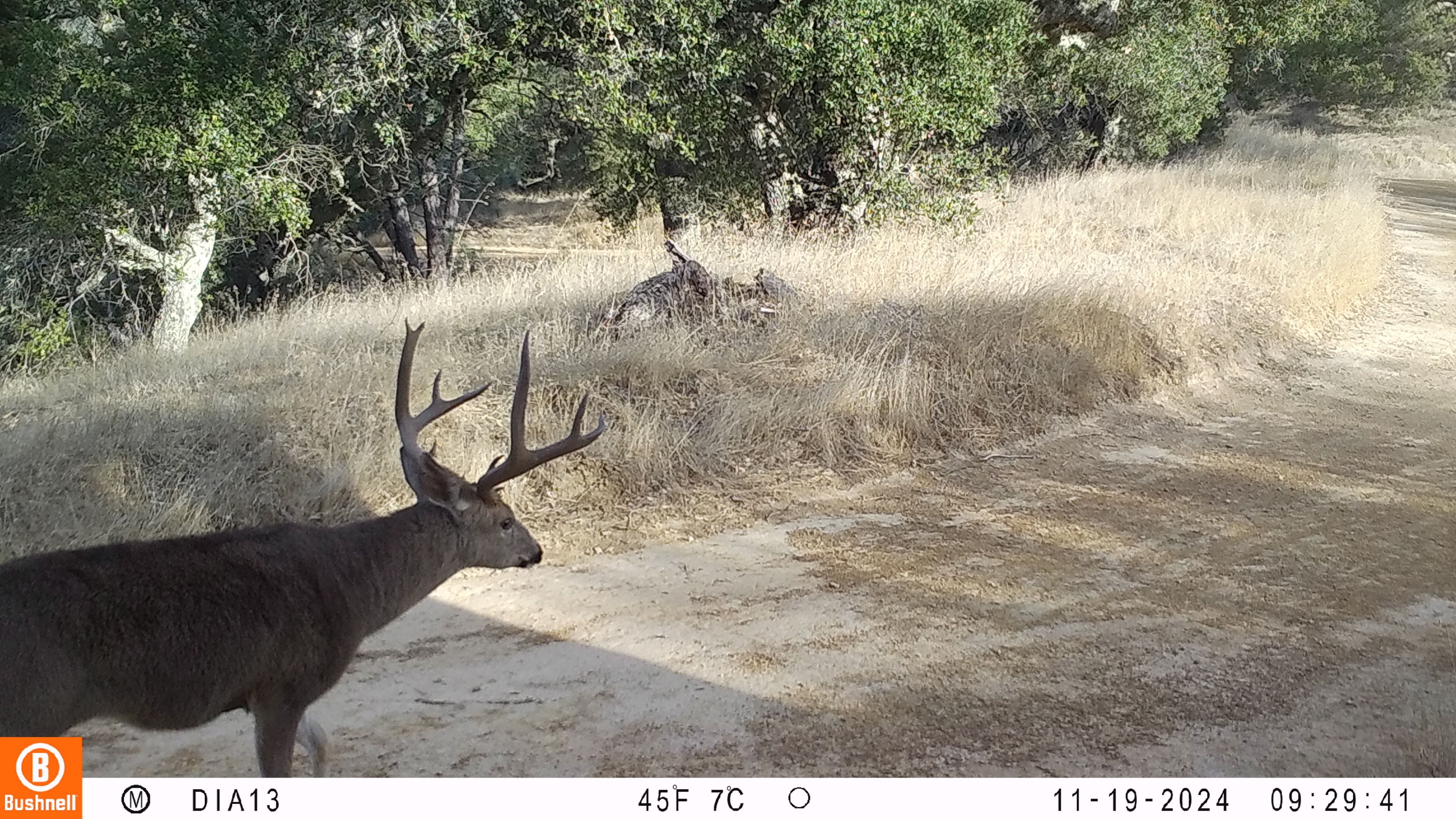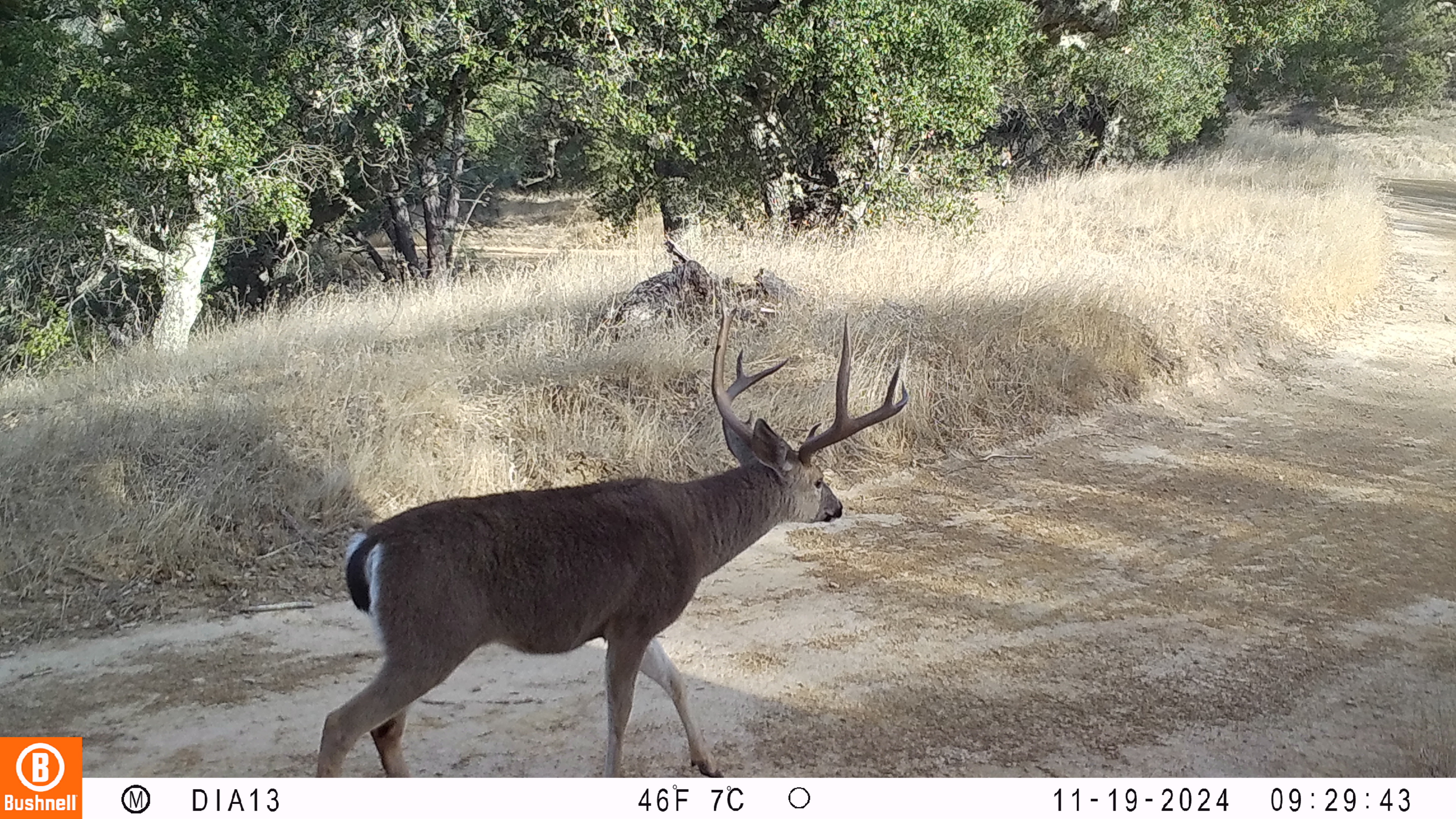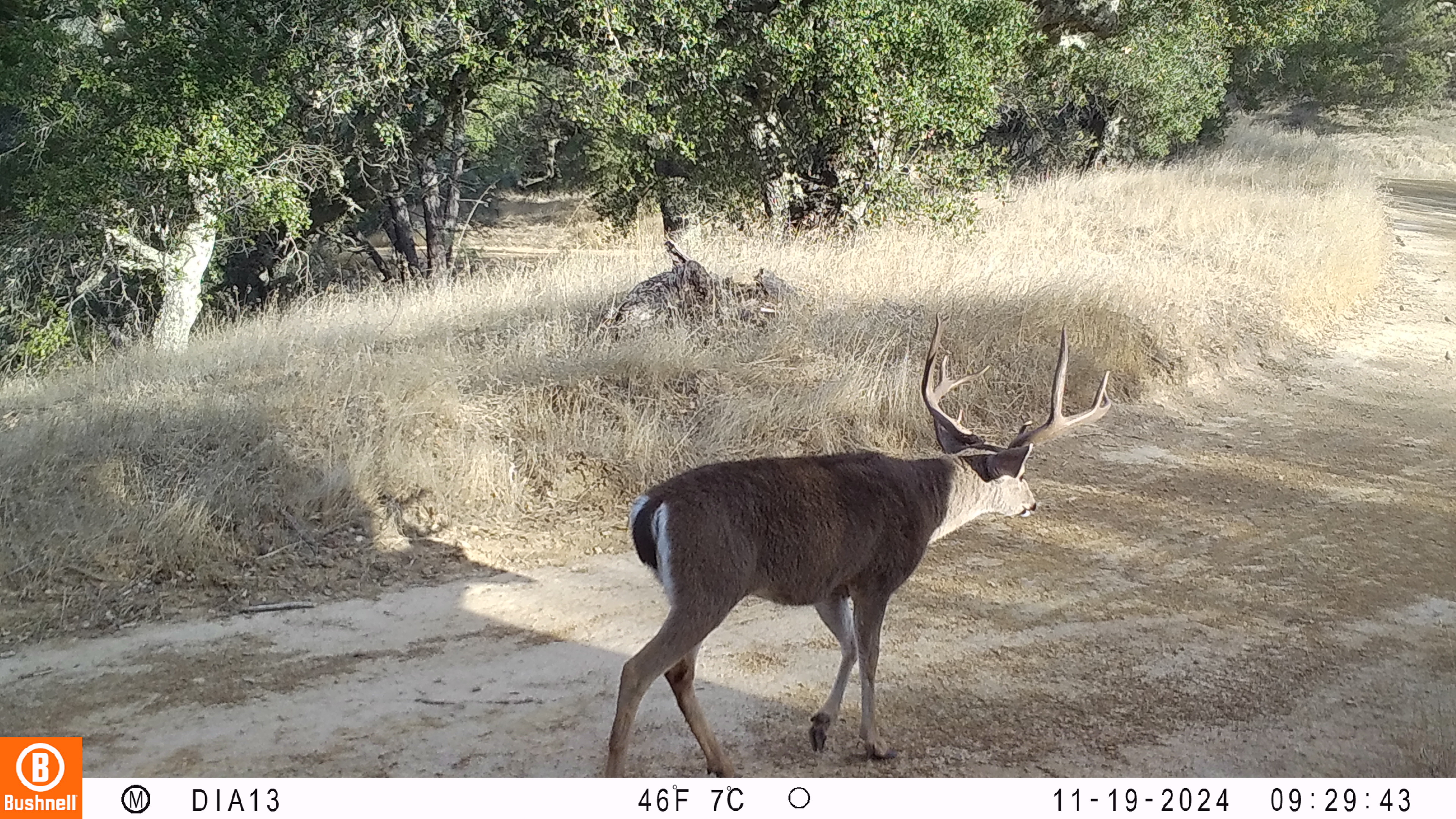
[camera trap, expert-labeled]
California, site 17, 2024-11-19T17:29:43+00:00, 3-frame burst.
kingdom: Animalia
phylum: Chordata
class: Mammalia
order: Artiodactyla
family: Cervidae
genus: Odocoileus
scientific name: Odocoileus hemionus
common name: mule deer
Mule deer (Odocoileus hemionus).